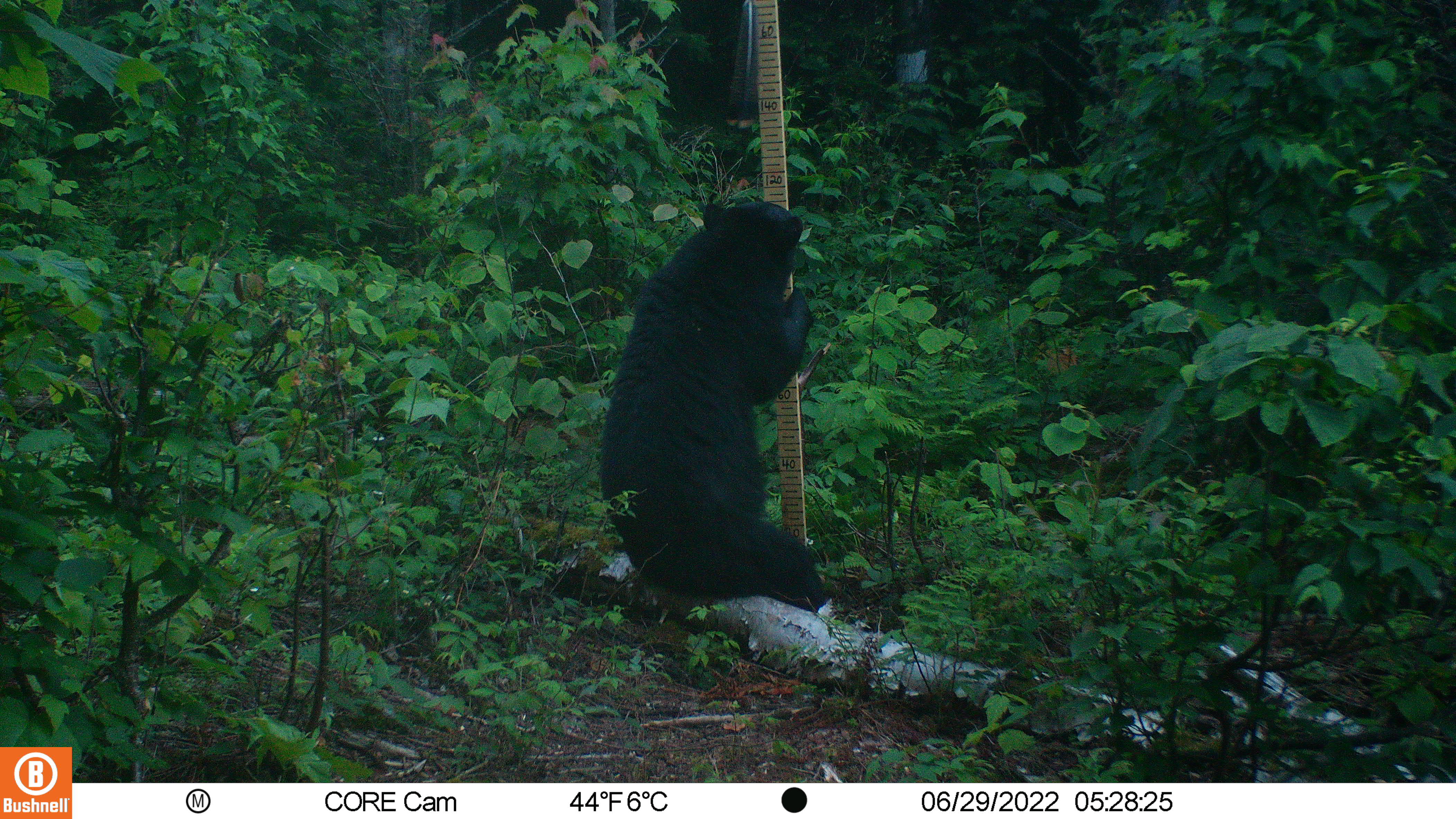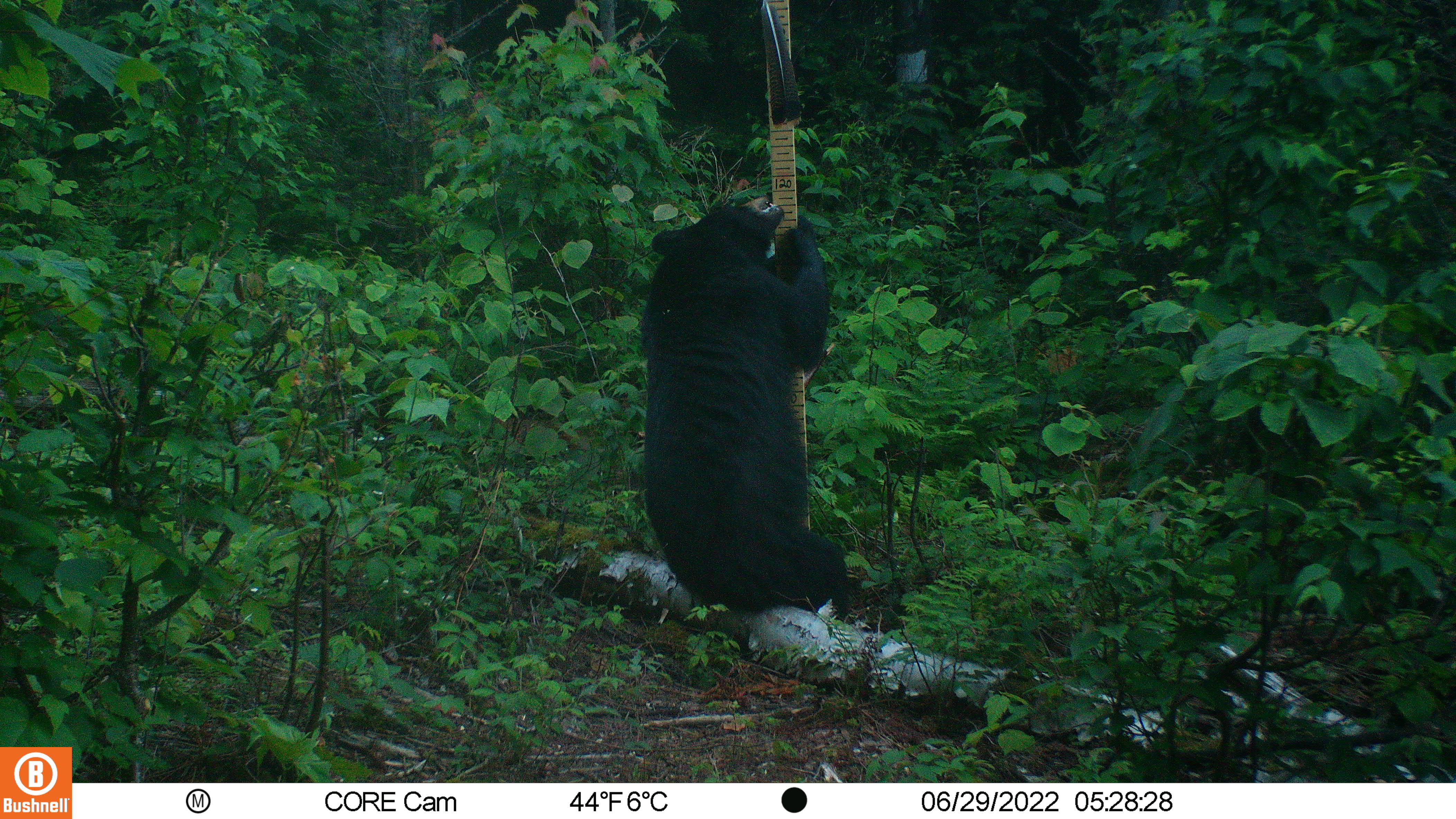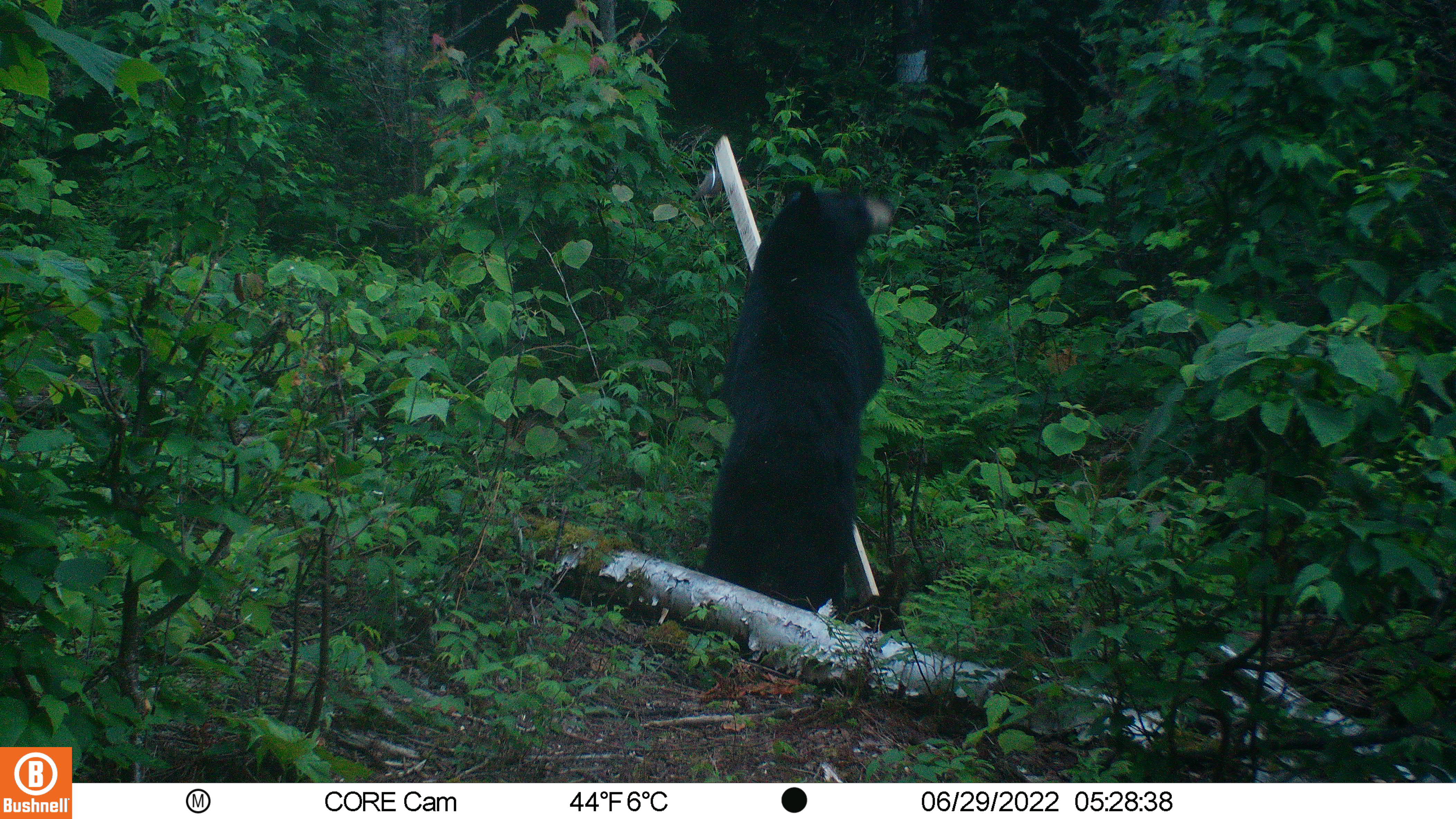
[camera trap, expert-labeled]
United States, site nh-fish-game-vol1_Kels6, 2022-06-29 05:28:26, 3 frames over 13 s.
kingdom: Animalia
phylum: Chordata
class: Mammalia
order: Carnivora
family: Ursidae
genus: Ursus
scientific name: Ursus americanus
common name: black bear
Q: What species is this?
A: Black bear (Ursus americanus).